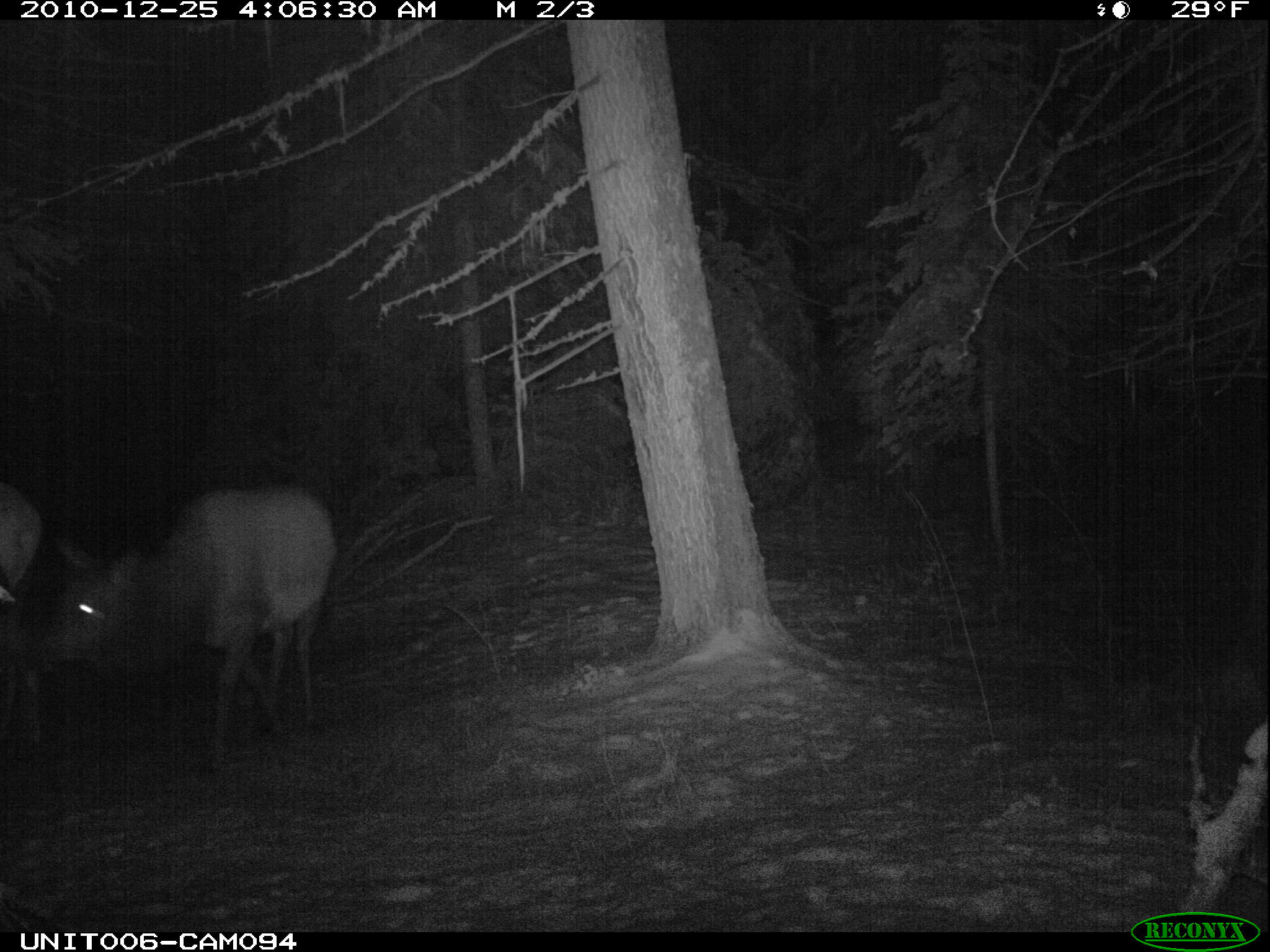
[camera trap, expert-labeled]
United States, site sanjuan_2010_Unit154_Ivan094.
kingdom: Animalia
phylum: Chordata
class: Mammalia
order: Artiodactyla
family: Cervidae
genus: Cervus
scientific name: Cervus elaphus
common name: red deer